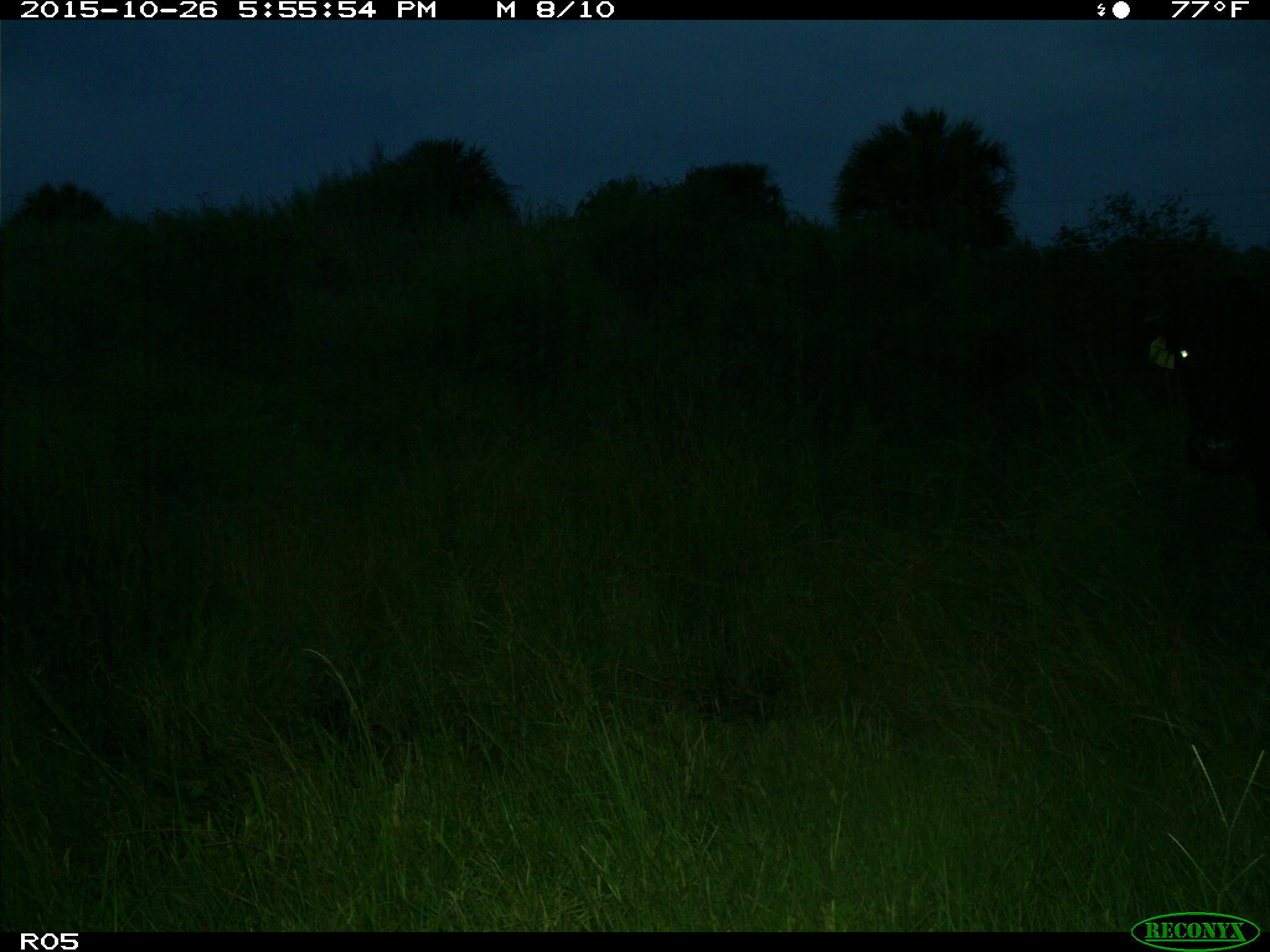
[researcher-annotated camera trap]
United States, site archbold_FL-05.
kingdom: Animalia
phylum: Chordata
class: Mammalia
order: Artiodactyla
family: Bovidae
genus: Bos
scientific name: Bos taurus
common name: domestic cow